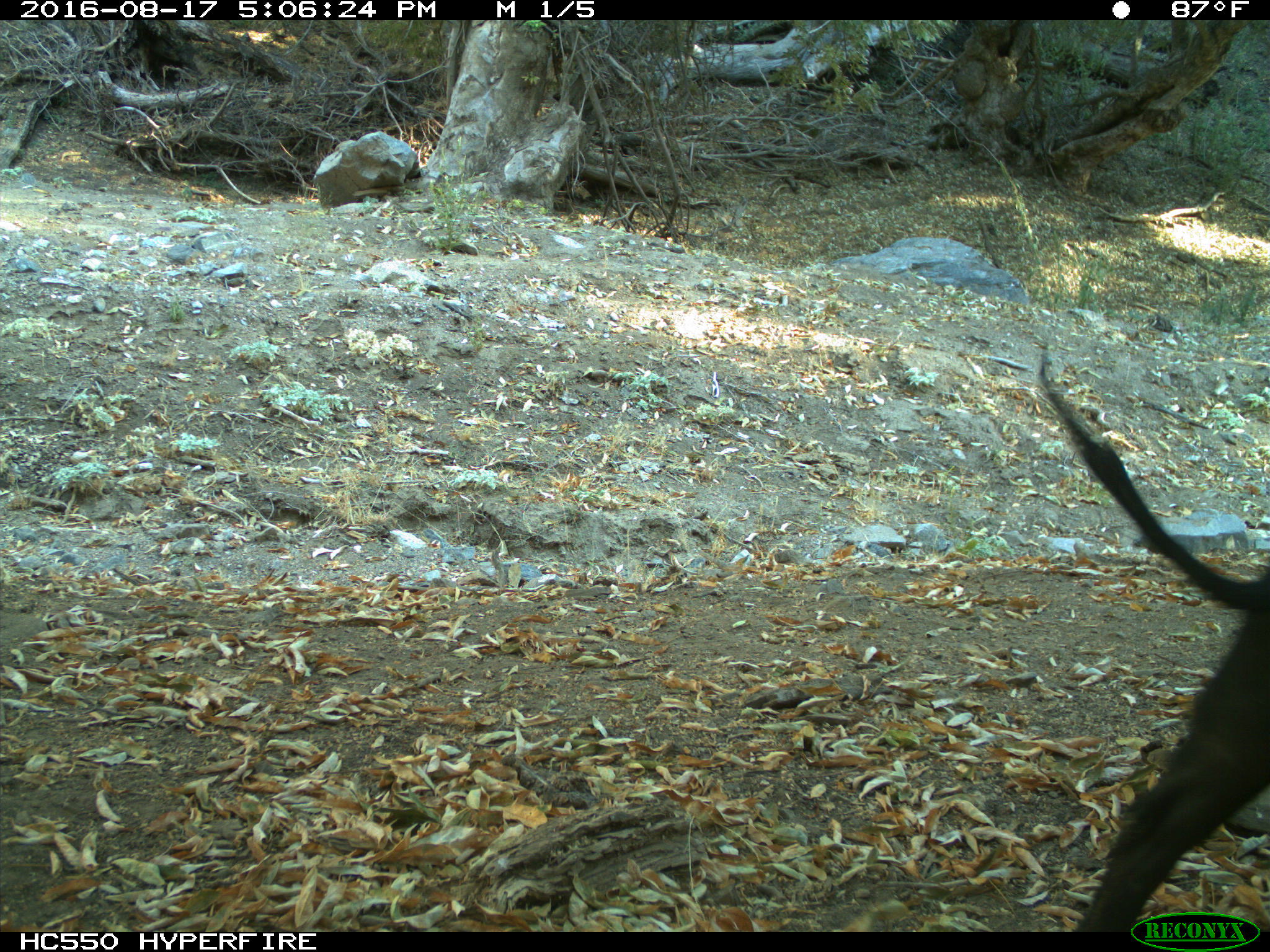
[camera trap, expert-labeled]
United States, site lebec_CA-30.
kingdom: Animalia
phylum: Chordata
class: Mammalia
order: Artiodactyla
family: Bovidae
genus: Bos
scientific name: Bos taurus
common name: domestic cow